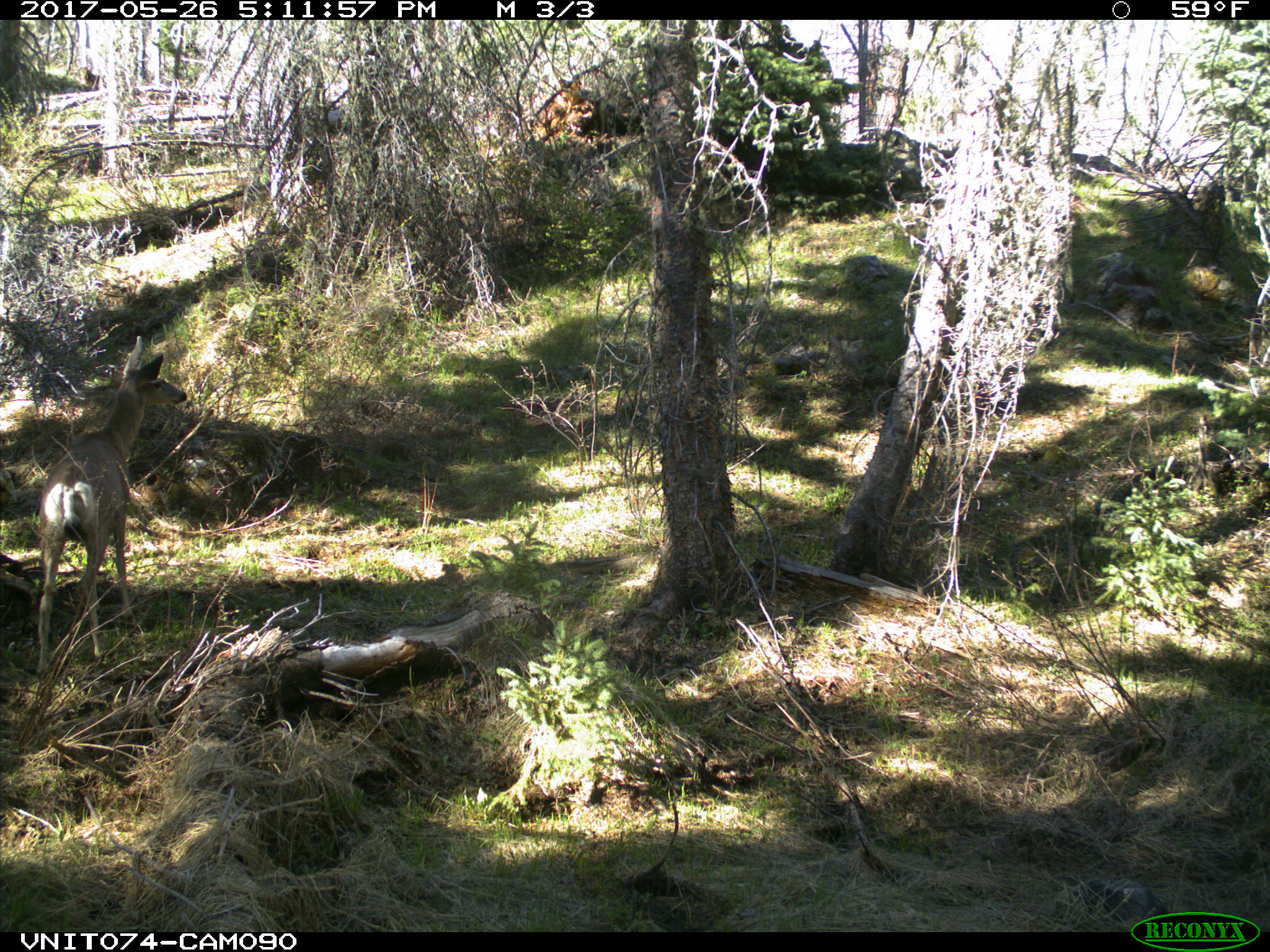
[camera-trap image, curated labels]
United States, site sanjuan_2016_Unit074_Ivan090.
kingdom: Animalia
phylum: Chordata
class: Mammalia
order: Artiodactyla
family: Cervidae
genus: Odocoileus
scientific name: Odocoileus hemionus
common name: mule deer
Odocoileus hemionus (mule deer).